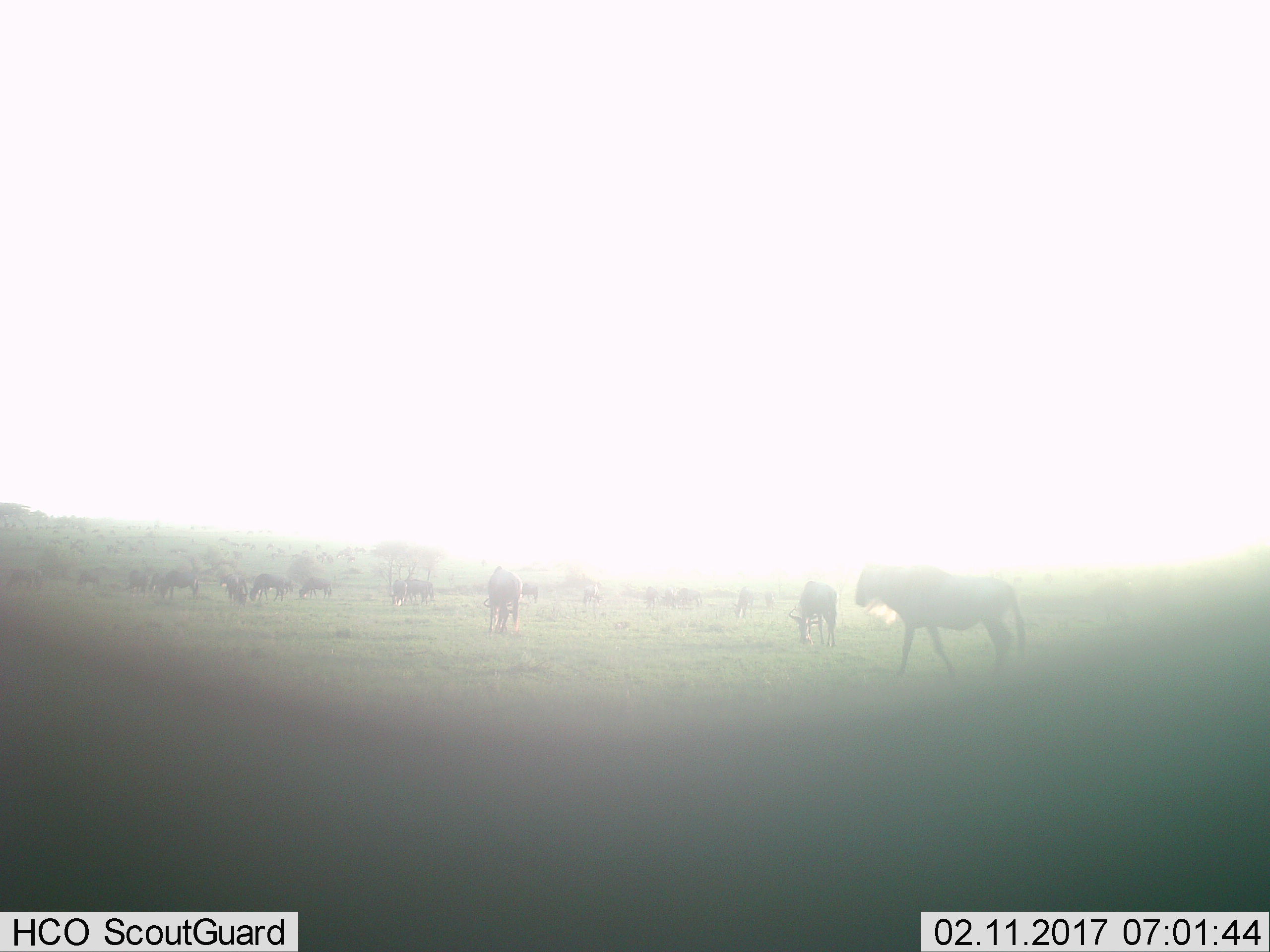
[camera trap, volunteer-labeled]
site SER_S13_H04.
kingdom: Animalia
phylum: Chordata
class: Mammalia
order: Artiodactyla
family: Bovidae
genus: Connochaetes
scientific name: Connochaetes taurinus taurinus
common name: blue wildebeest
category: wildebeestblue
Wildebeestblue (blue wildebeest) (Connochaetes taurinus taurinus), count 11-50. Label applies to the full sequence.